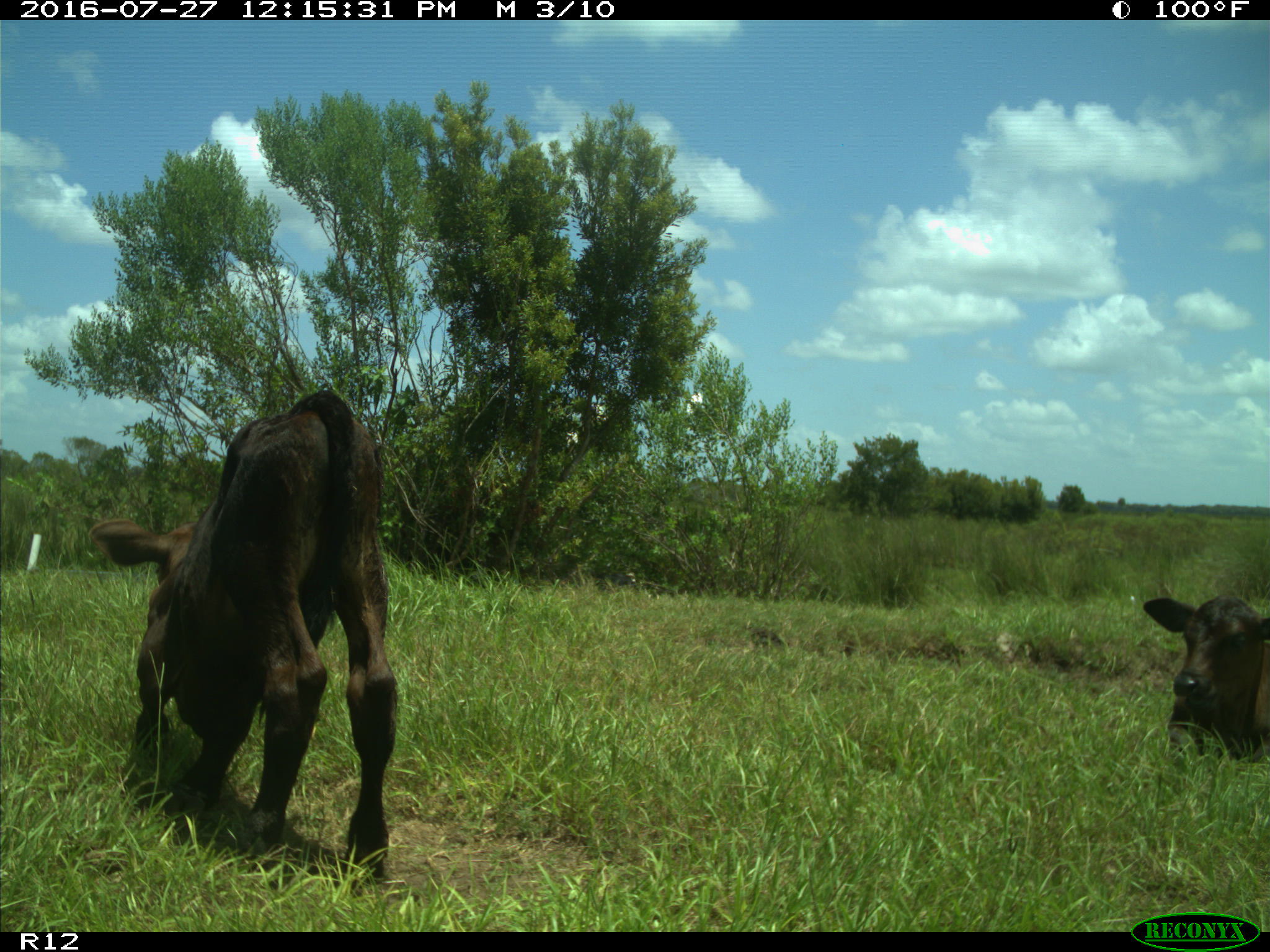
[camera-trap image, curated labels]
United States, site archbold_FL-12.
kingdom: Animalia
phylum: Chordata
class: Mammalia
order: Artiodactyla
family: Bovidae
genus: Bos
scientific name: Bos taurus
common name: domestic cow